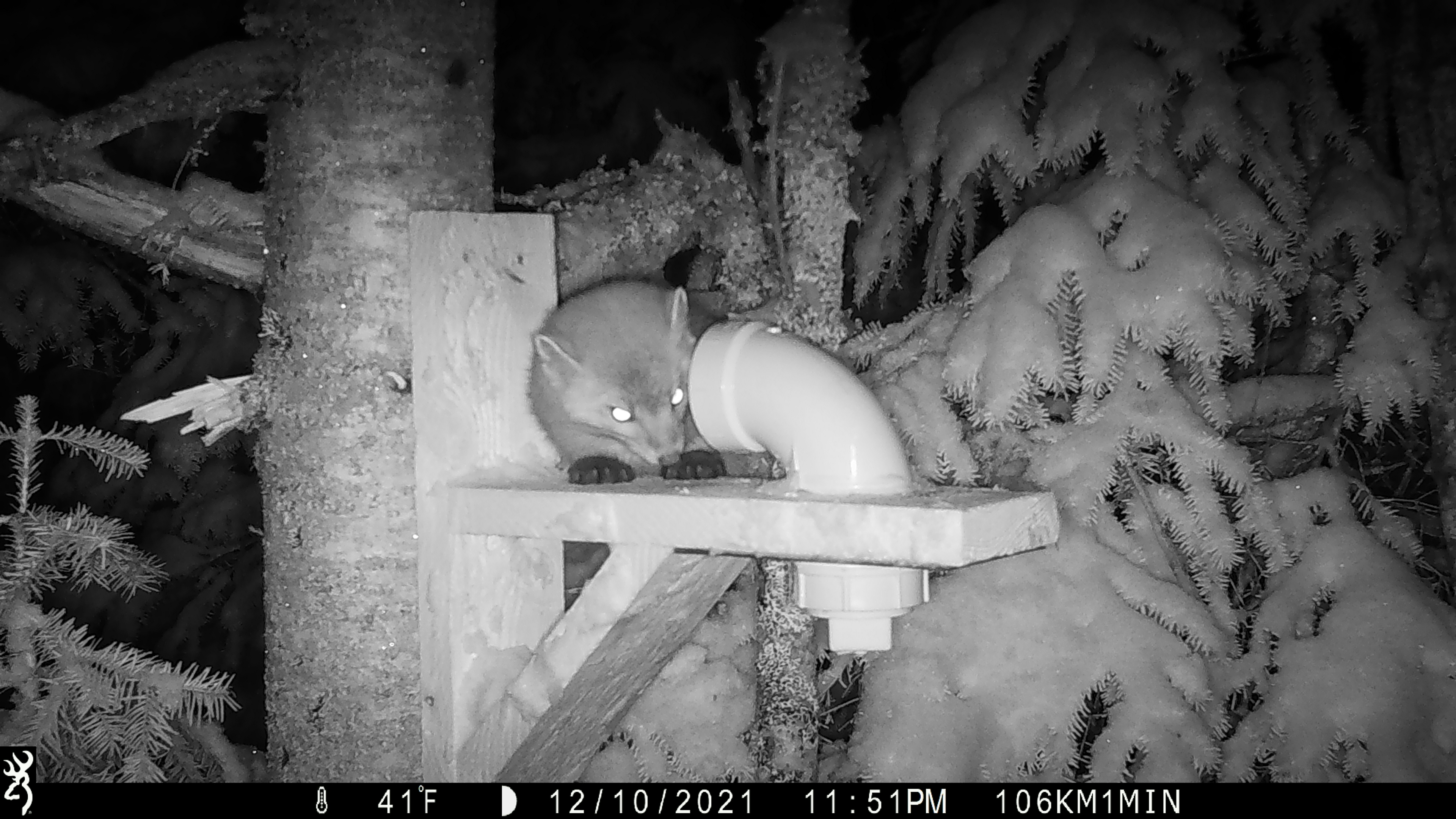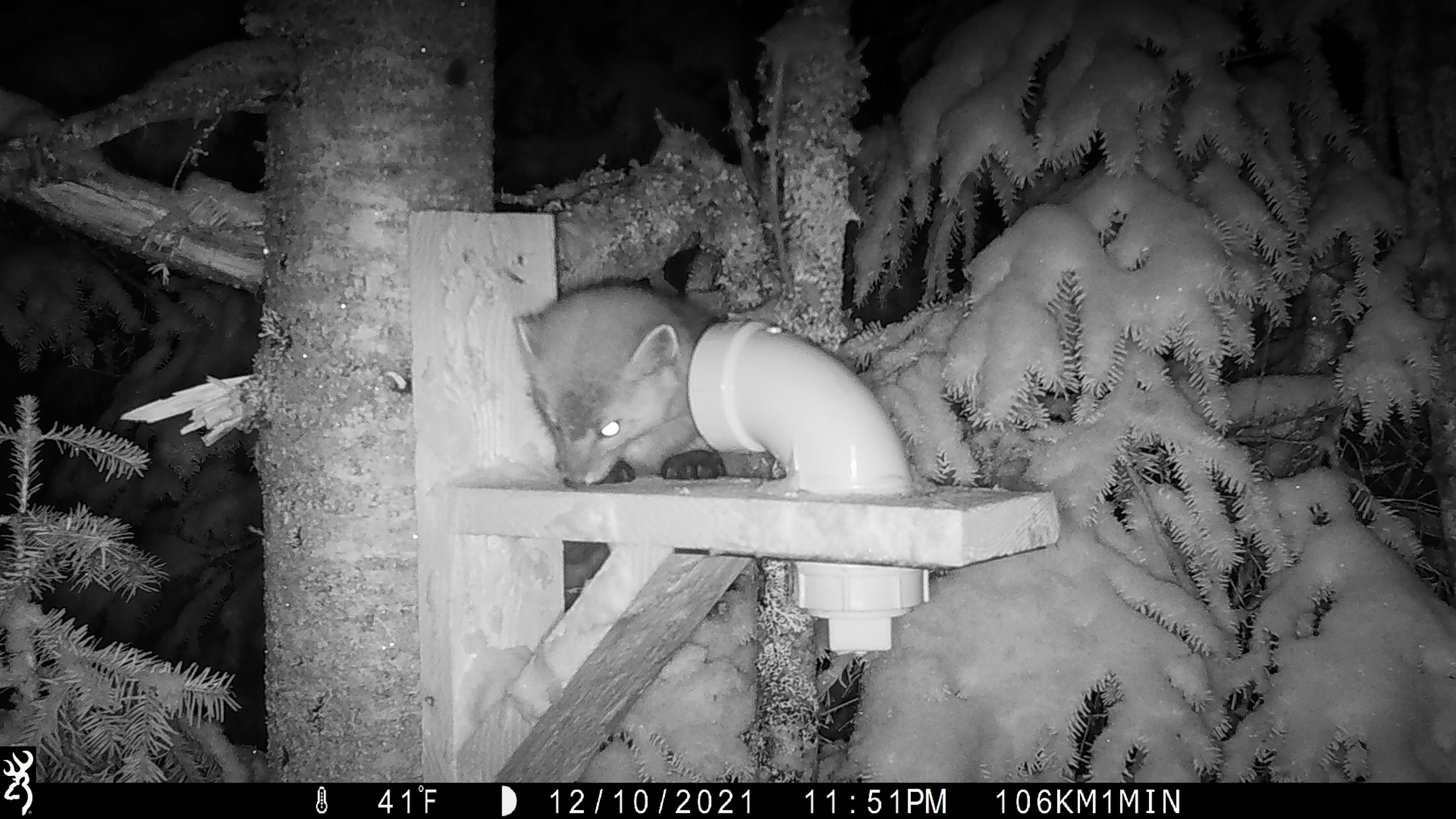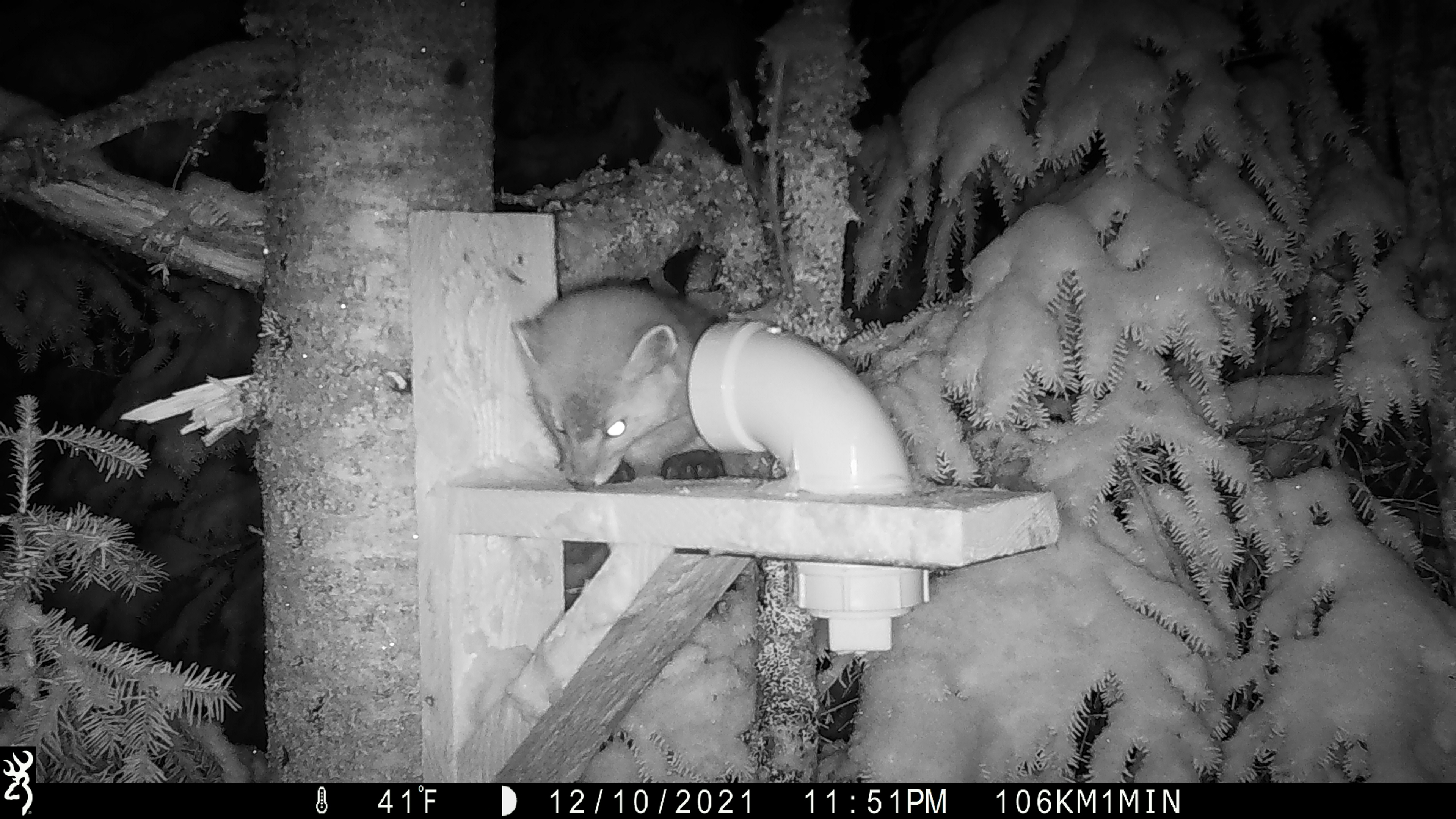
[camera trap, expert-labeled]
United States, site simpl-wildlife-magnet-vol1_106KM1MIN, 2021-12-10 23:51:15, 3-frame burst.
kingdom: Animalia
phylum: Chordata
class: Mammalia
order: Carnivora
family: Mustelidae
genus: Martes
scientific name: Martes americana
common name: american marten